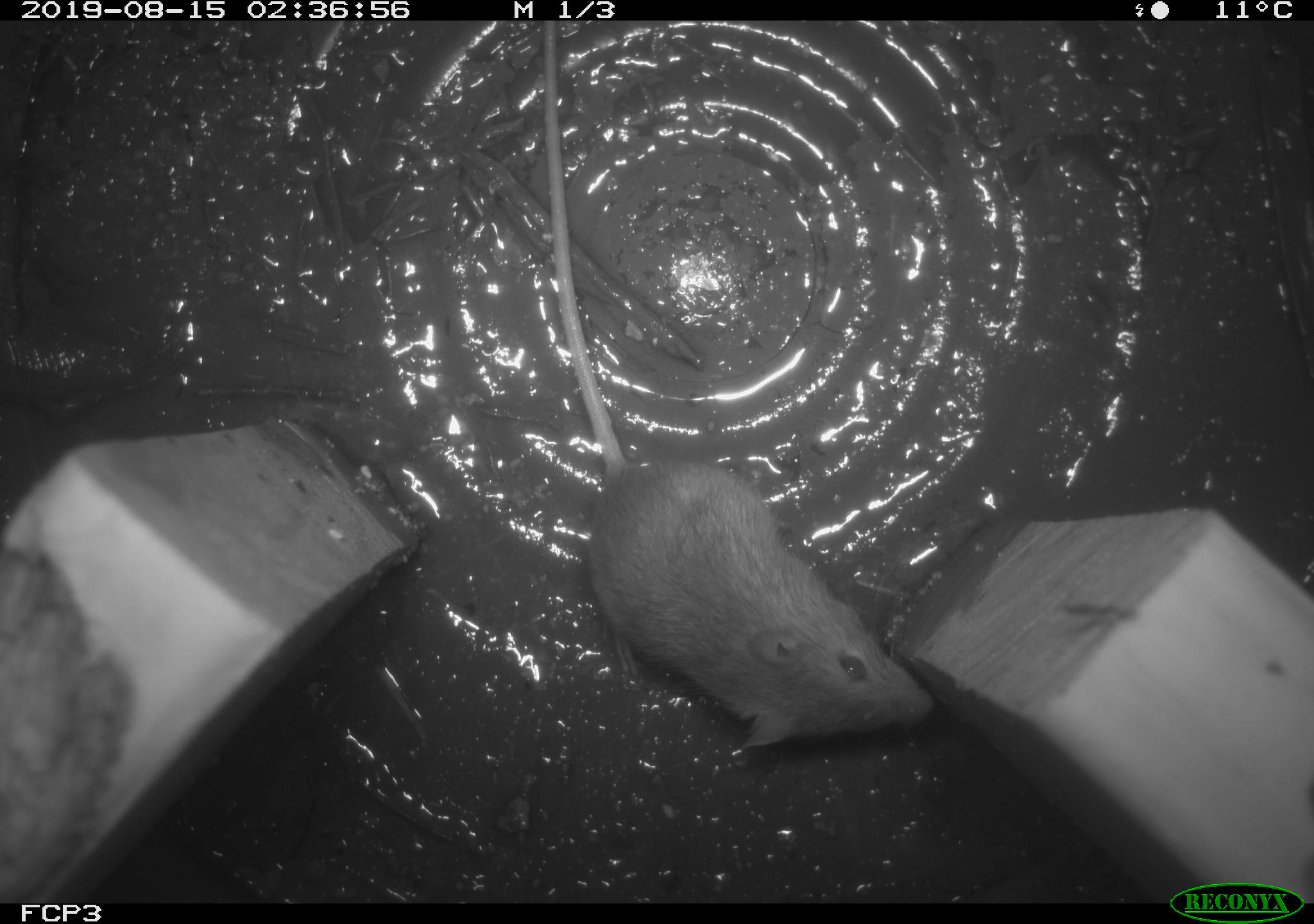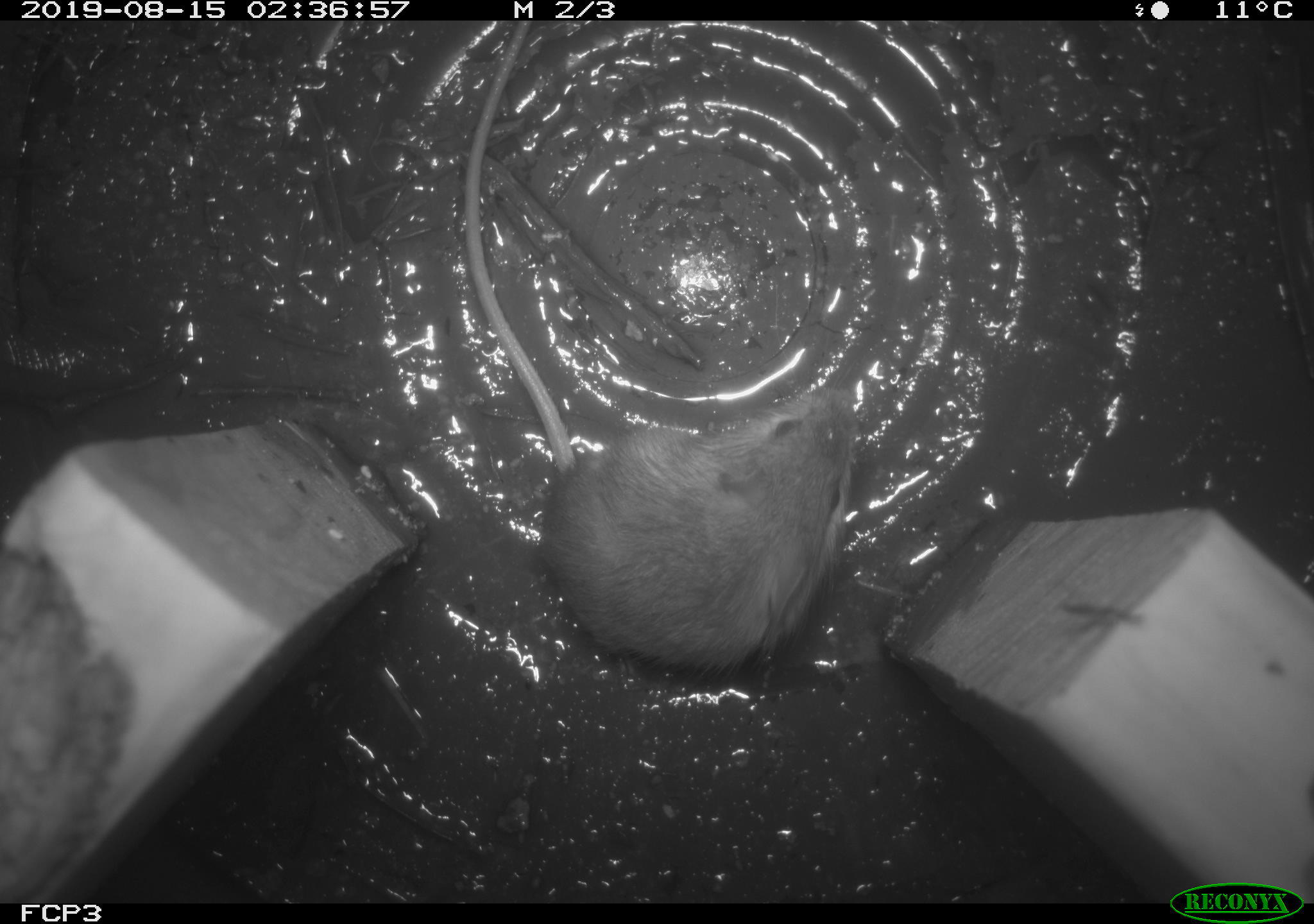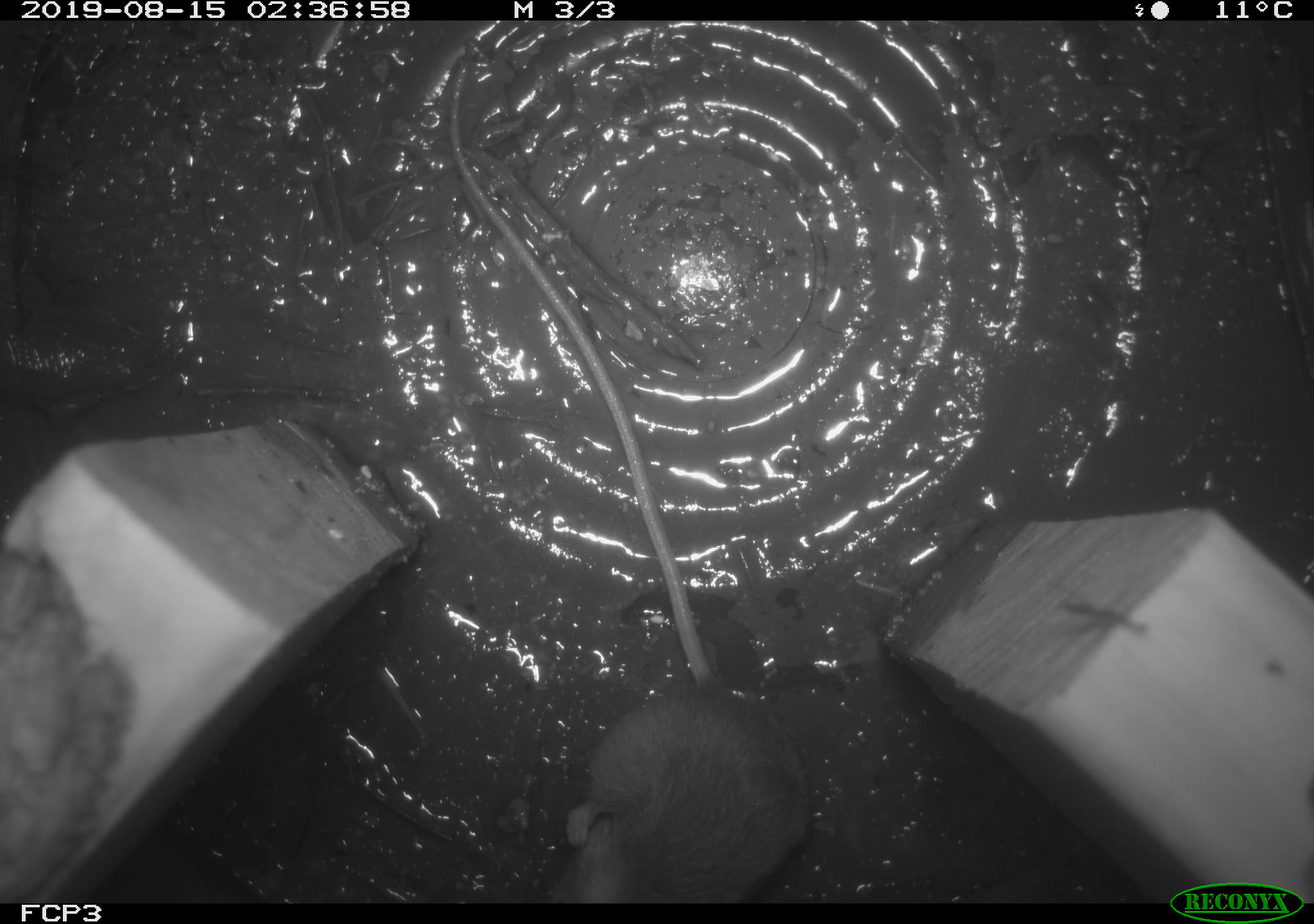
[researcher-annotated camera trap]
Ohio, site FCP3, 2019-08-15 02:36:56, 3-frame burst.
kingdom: Animalia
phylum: Chordata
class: Mammalia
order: Rodentia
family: Zapodidae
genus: Napaeozapus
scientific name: Napaeozapus insignis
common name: woodland jumping mouse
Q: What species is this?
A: Woodland jumping mouse (Napaeozapus insignis).